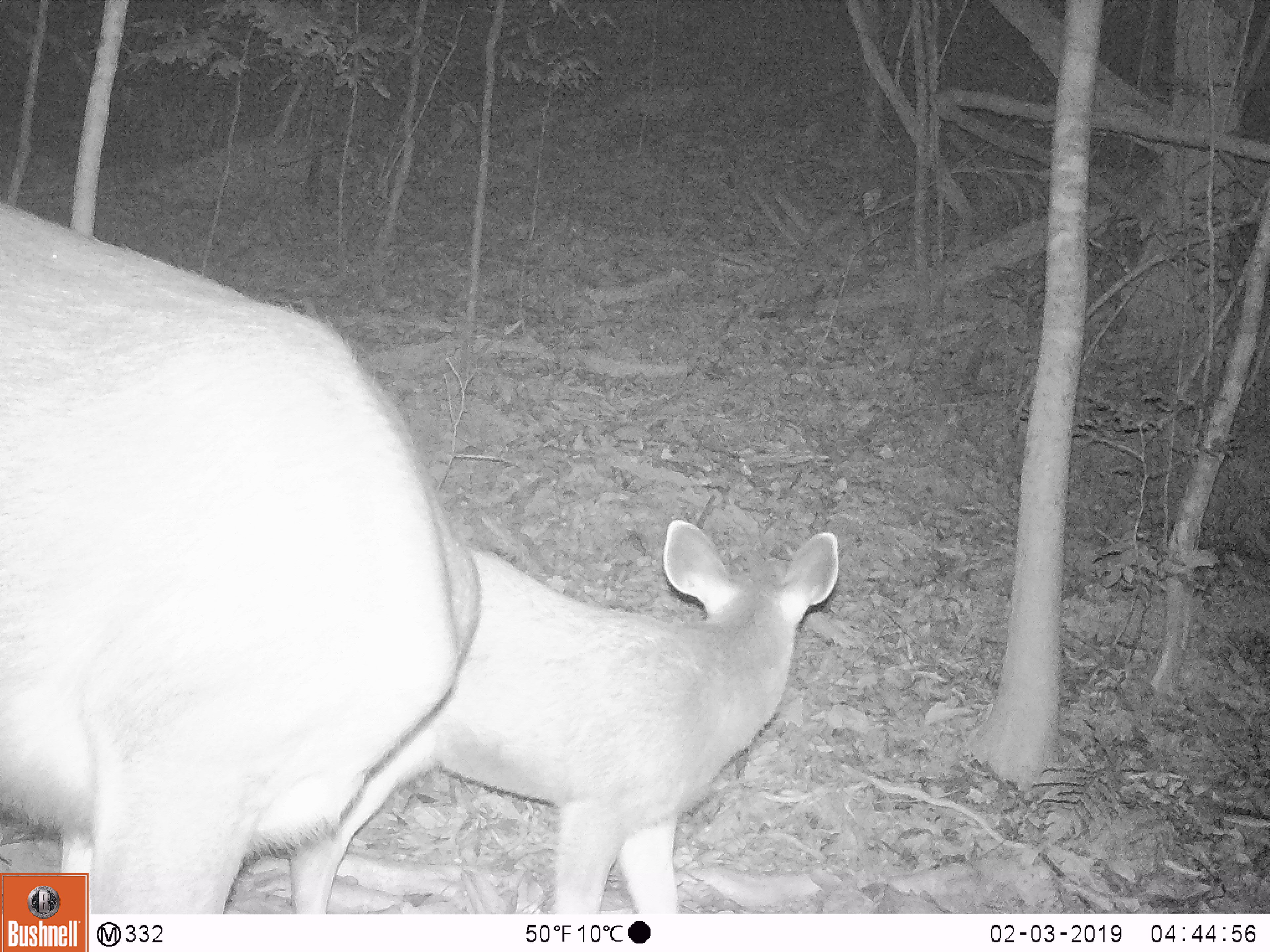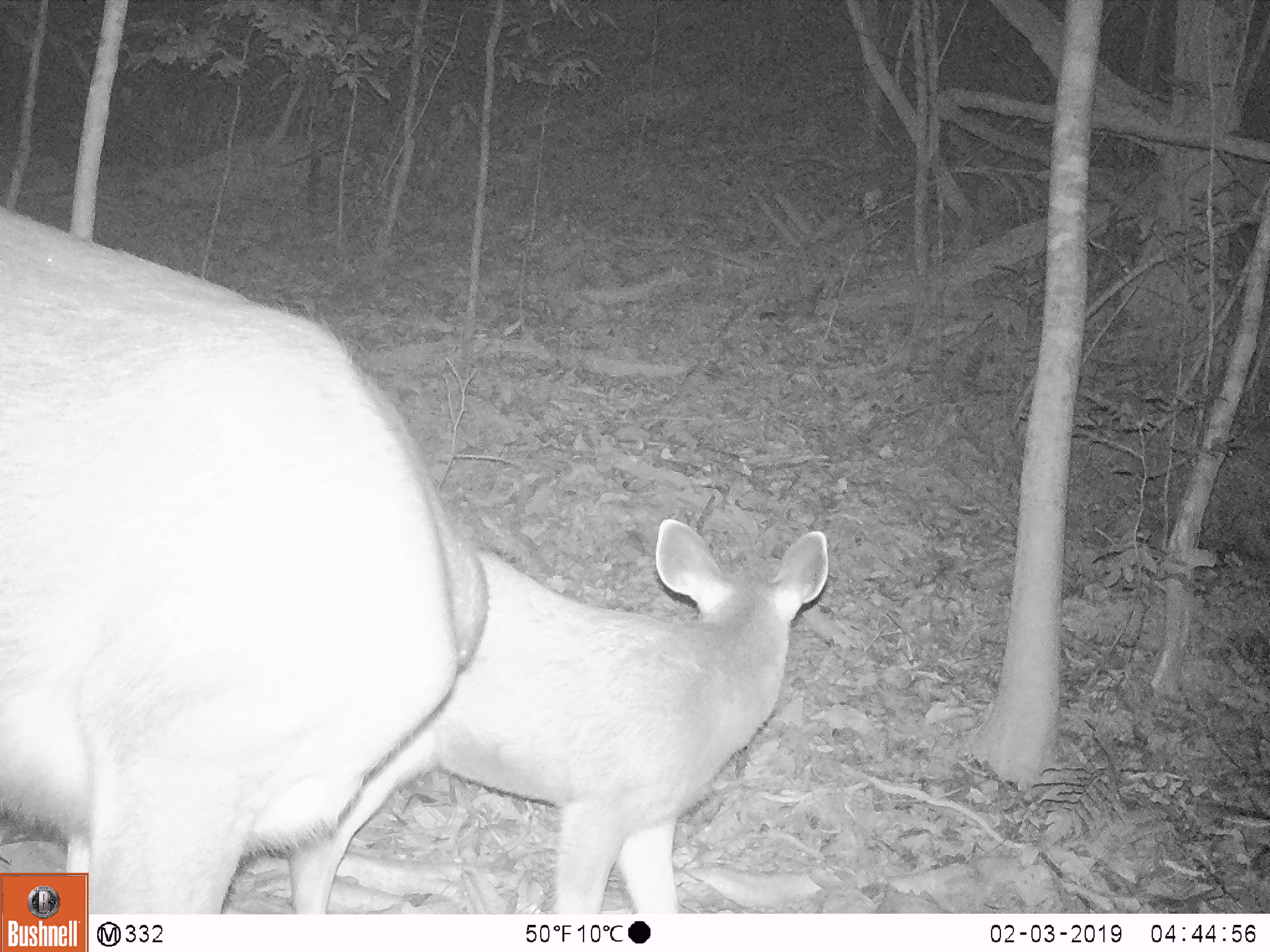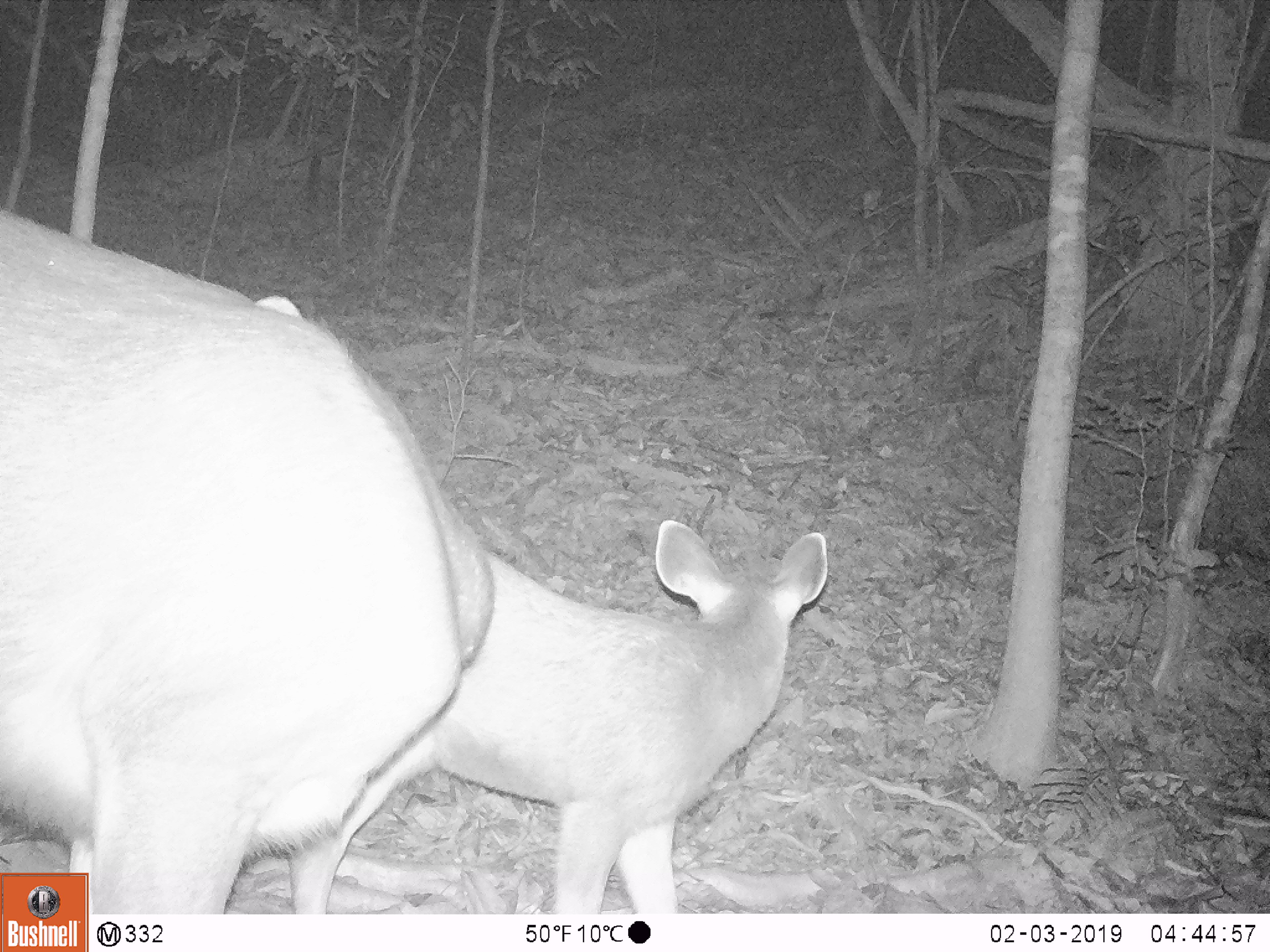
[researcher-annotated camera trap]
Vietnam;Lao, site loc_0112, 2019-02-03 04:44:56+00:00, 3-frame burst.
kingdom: Animalia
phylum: Chordata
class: Mammalia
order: Artiodactyla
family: Cervidae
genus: Rusa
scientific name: Rusa unicolor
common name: sambar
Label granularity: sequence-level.